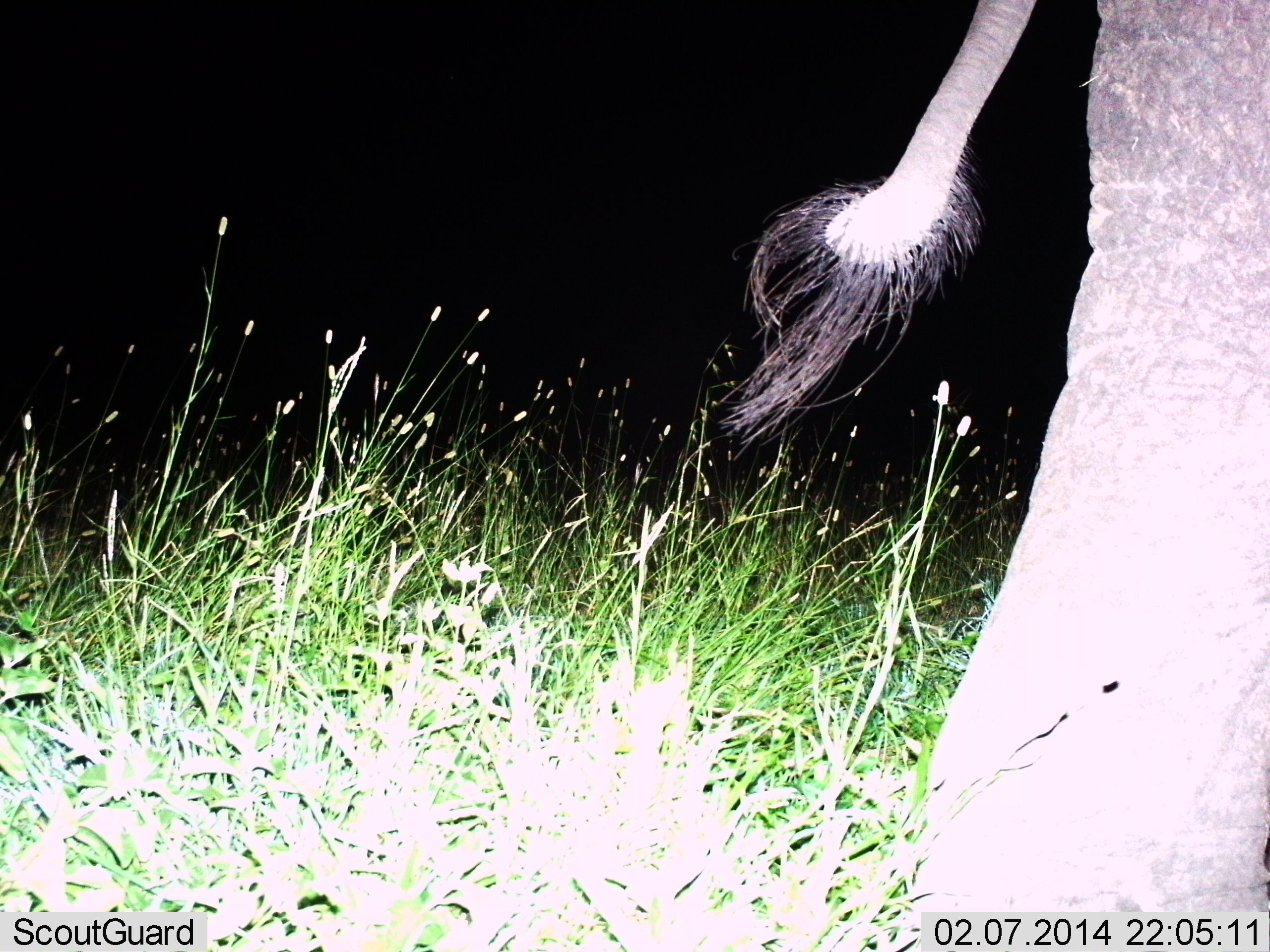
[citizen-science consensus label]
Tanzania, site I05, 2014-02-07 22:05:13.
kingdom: Animalia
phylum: Chordata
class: Mammalia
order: Proboscidea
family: Elephantidae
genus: Loxodonta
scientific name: Loxodonta africana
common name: african bush elephant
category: elephant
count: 1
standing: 50%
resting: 0%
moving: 50%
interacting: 0%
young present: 0%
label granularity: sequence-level